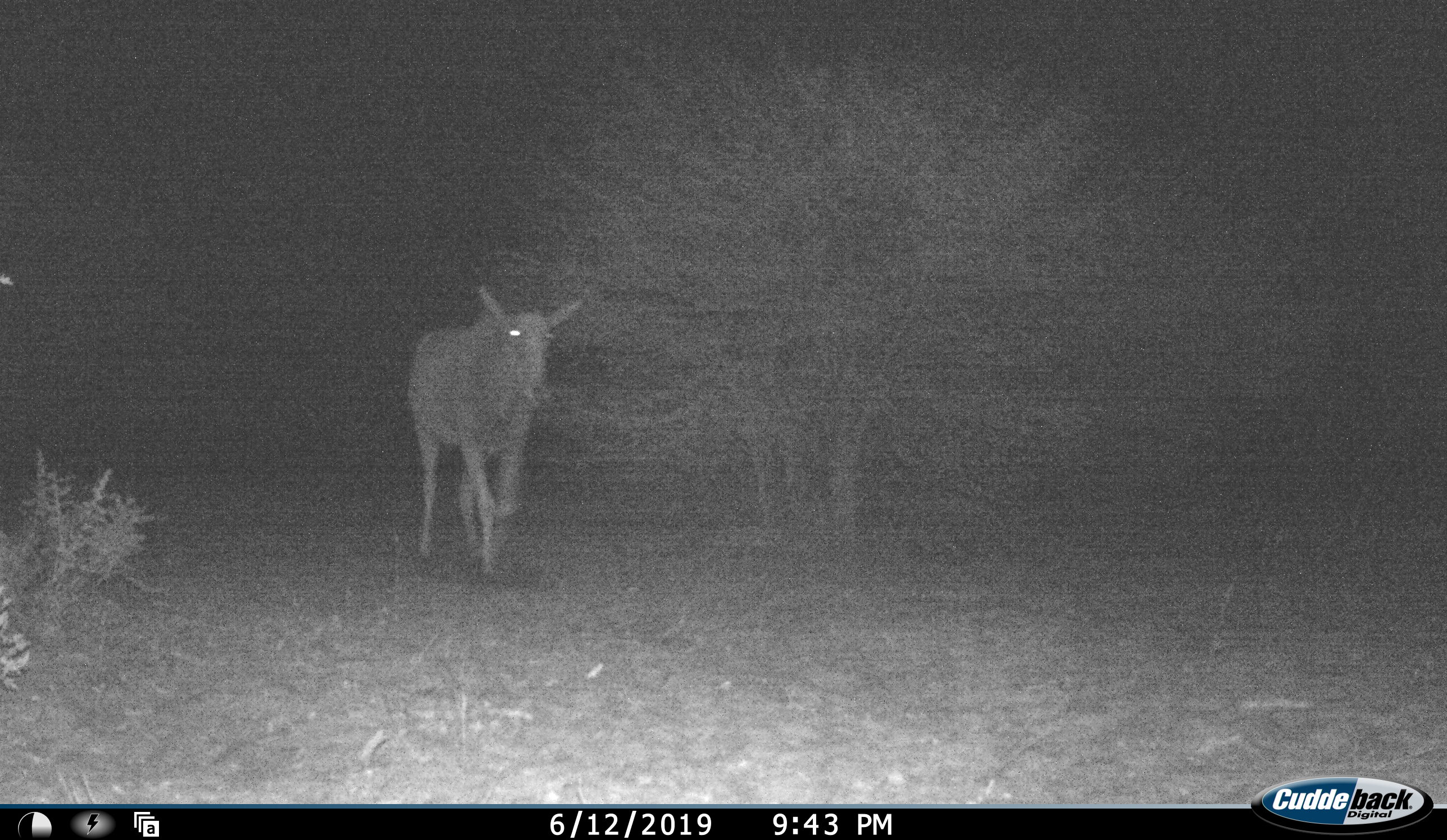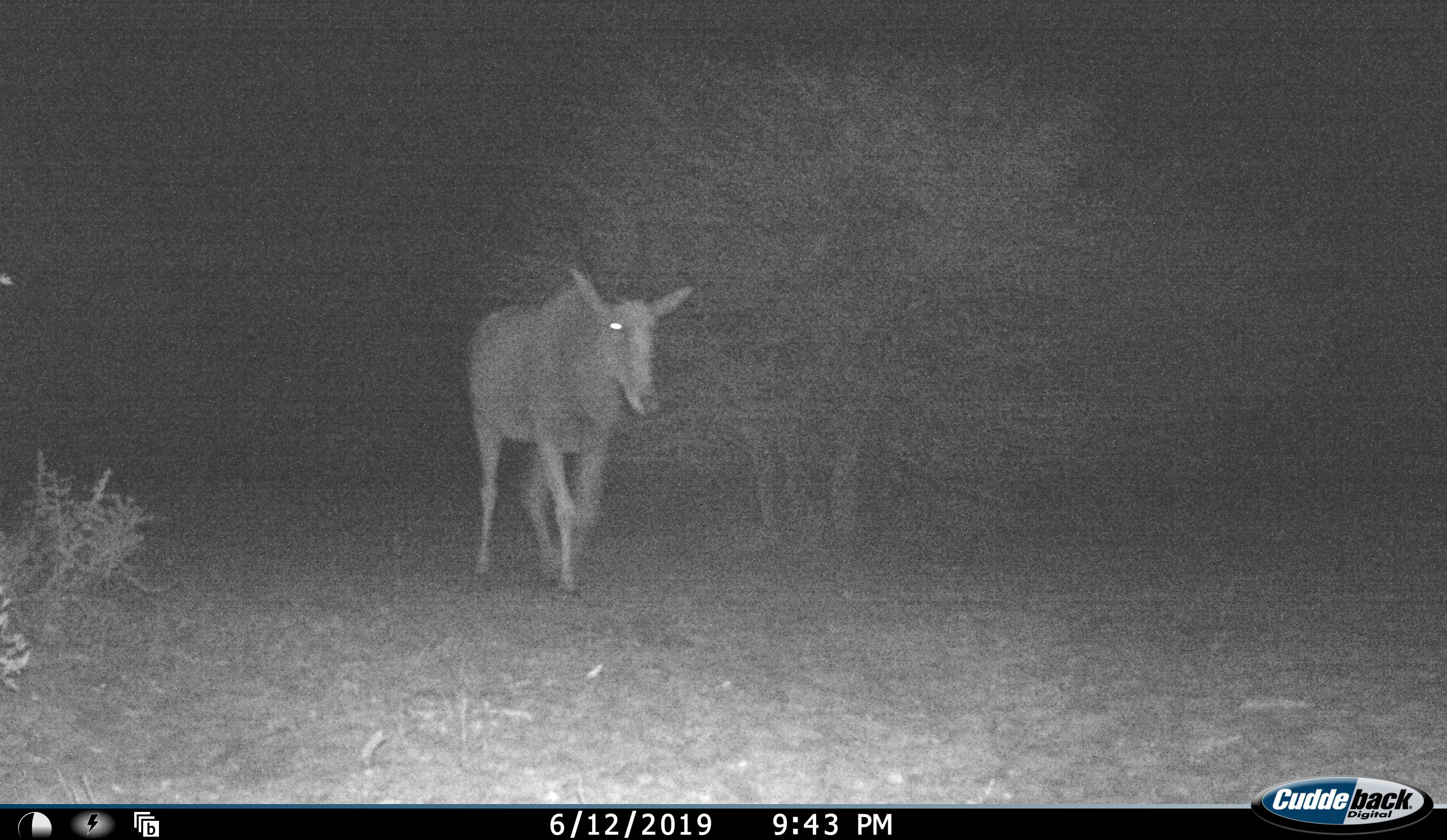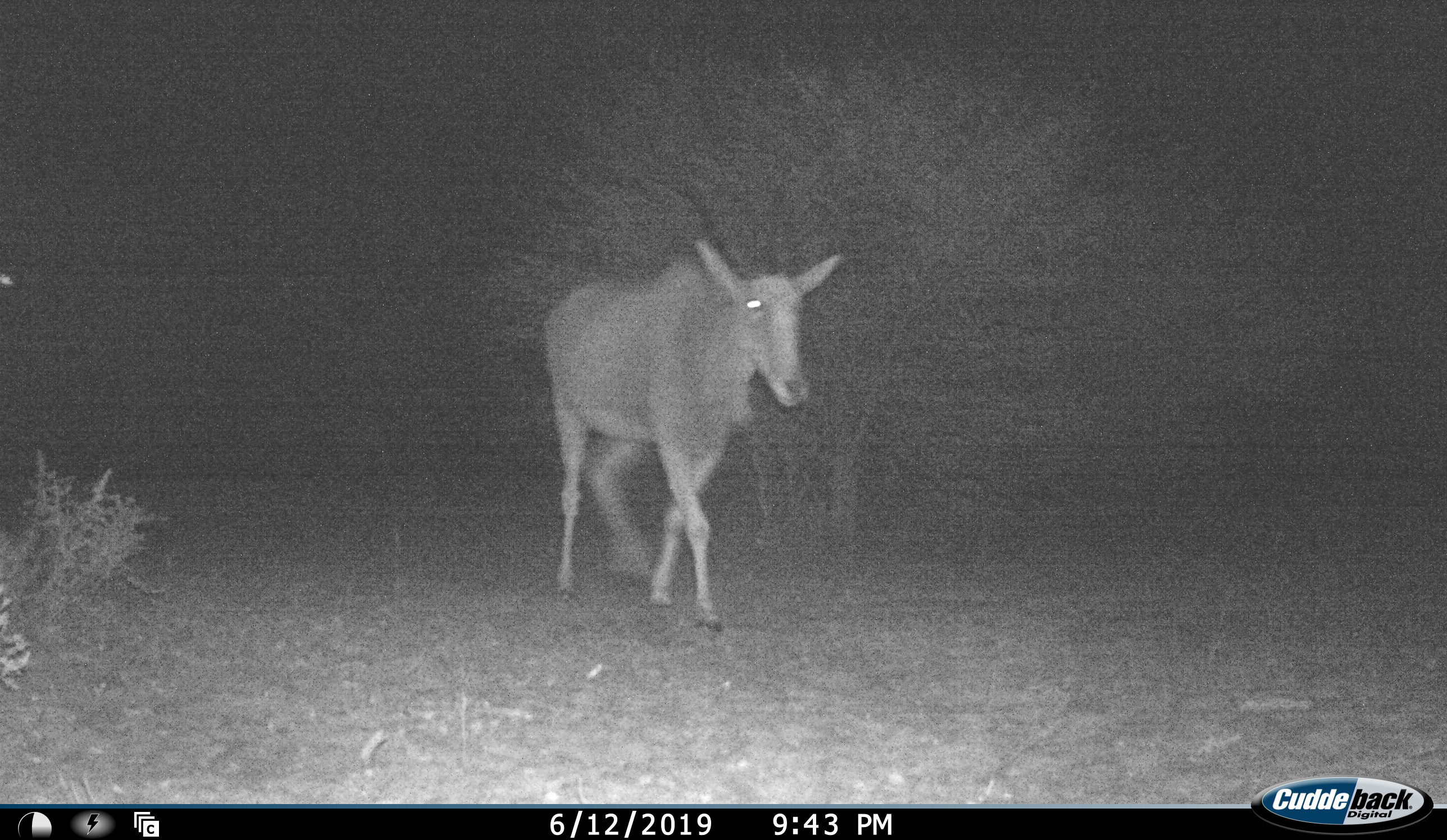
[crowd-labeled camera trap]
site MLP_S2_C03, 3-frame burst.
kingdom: Animalia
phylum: Chordata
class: Mammalia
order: Artiodactyla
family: Bovidae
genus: Tragelaphus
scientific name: Tragelaphus oryx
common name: eland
Eland (Tragelaphus oryx), count 1. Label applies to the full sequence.